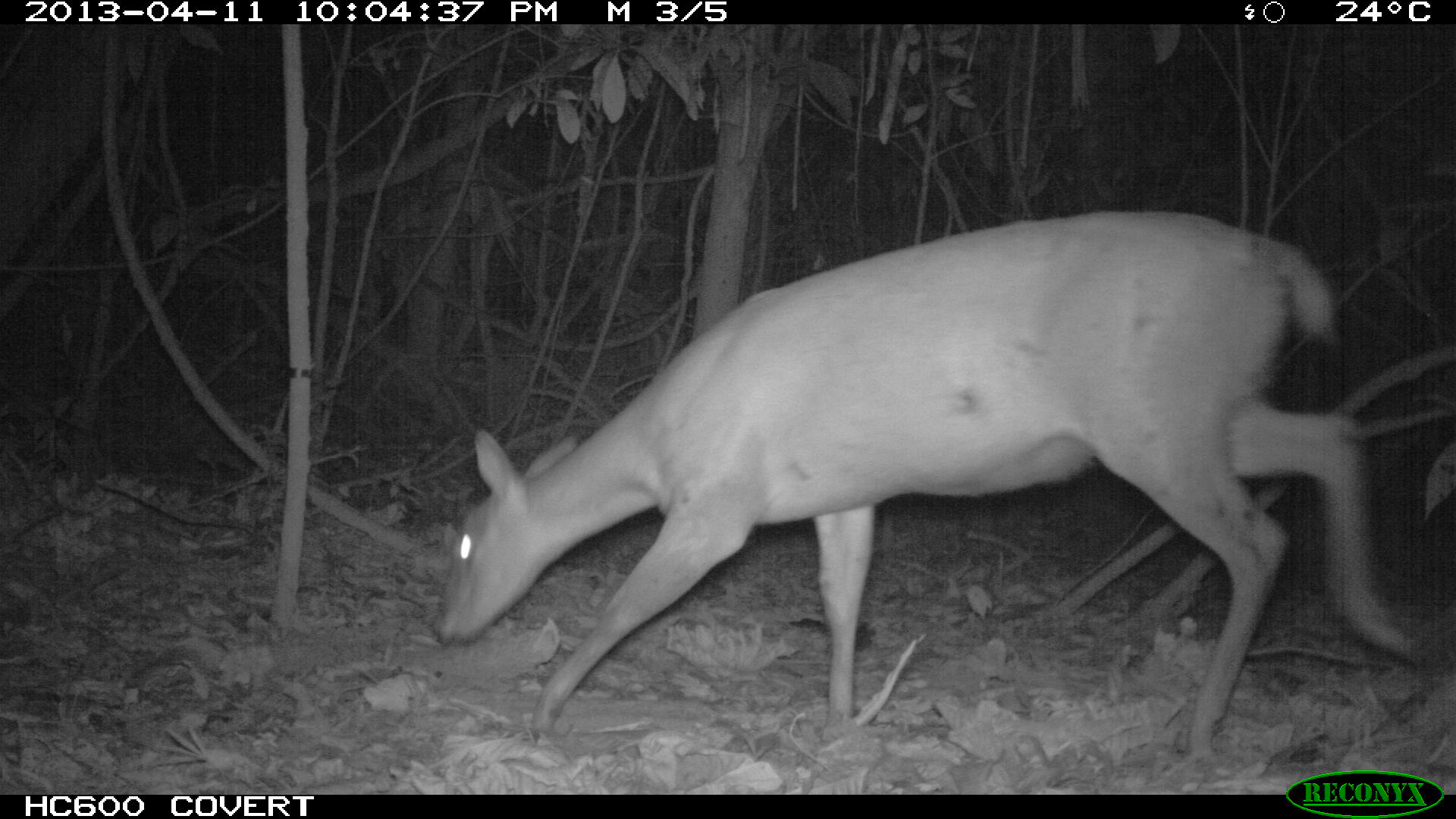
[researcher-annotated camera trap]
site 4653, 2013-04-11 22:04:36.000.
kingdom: Animalia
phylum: Chordata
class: Mammalia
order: Artiodactyla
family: Cervidae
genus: Mazama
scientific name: Mazama americana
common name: red brocket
Mazama americana (red brocket), count 1, age adult.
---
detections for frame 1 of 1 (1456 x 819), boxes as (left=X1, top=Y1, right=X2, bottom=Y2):
mazama americana: (left=426, top=212, right=1420, bottom=766)